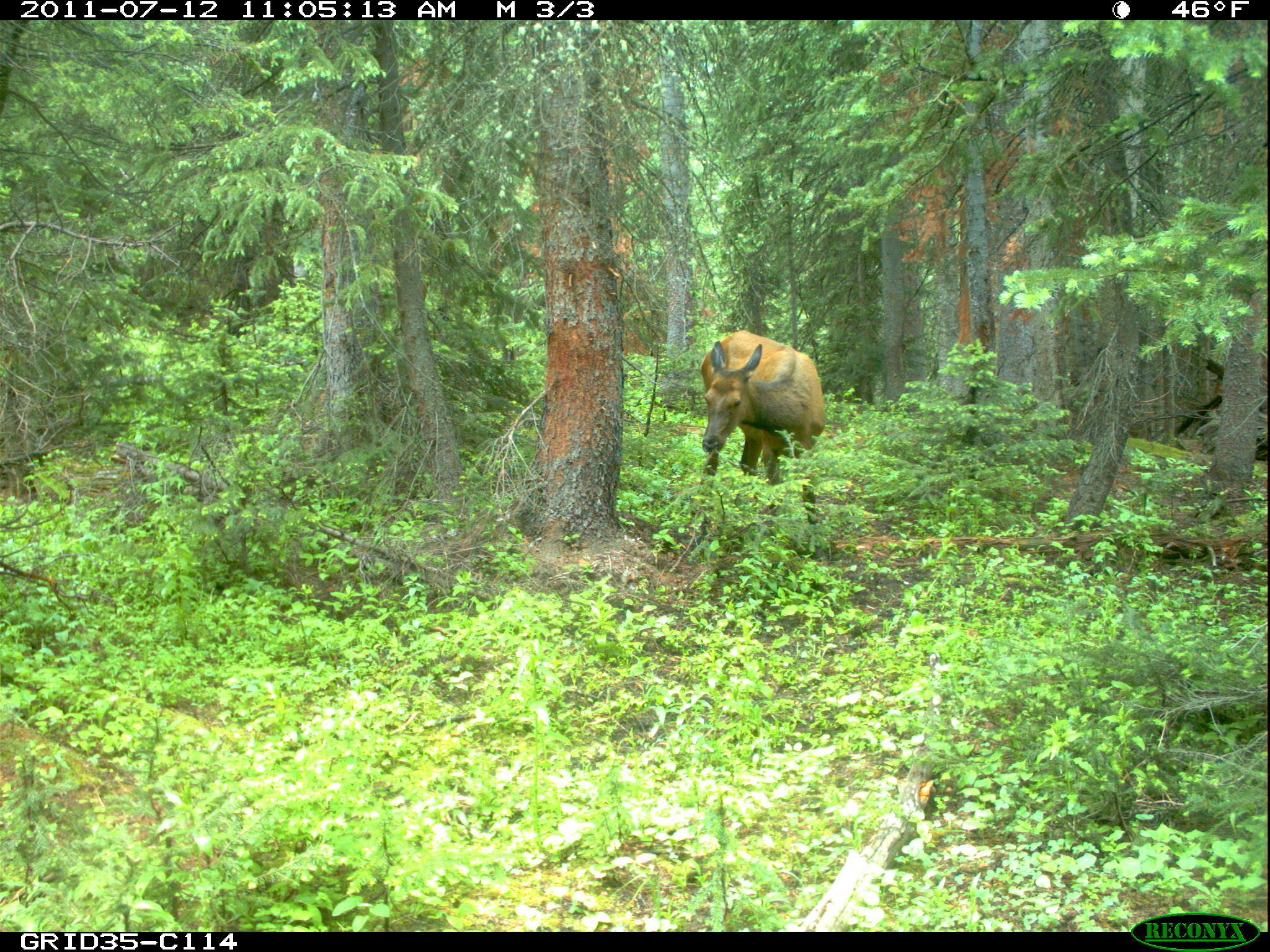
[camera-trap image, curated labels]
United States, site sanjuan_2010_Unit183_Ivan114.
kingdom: Animalia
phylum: Chordata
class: Mammalia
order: Artiodactyla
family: Cervidae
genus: Cervus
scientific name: Cervus elaphus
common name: red deer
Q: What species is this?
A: Cervus elaphus (red deer).